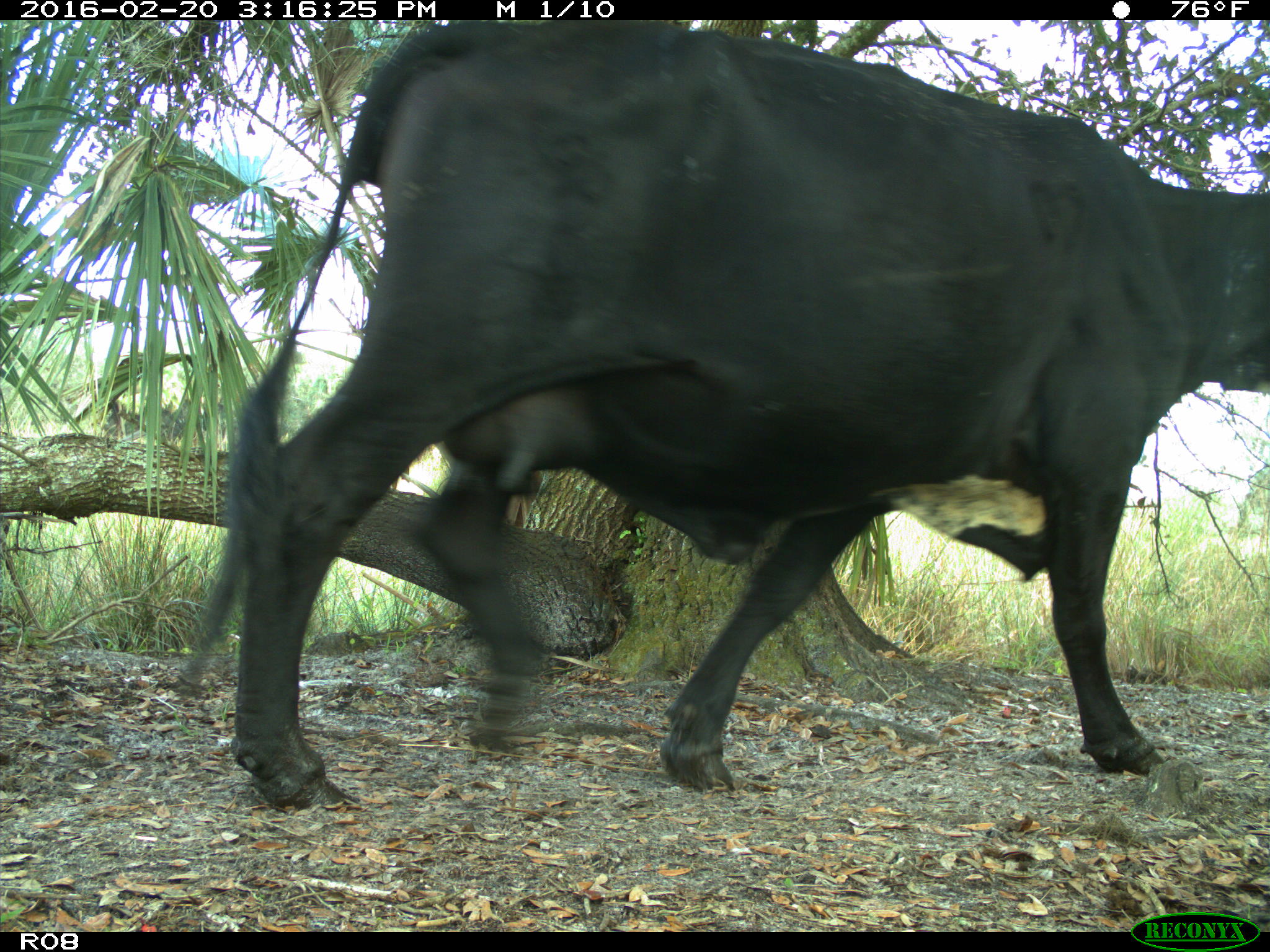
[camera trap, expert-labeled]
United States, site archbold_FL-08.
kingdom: Animalia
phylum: Chordata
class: Mammalia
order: Artiodactyla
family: Bovidae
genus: Bos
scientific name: Bos taurus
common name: domestic cow